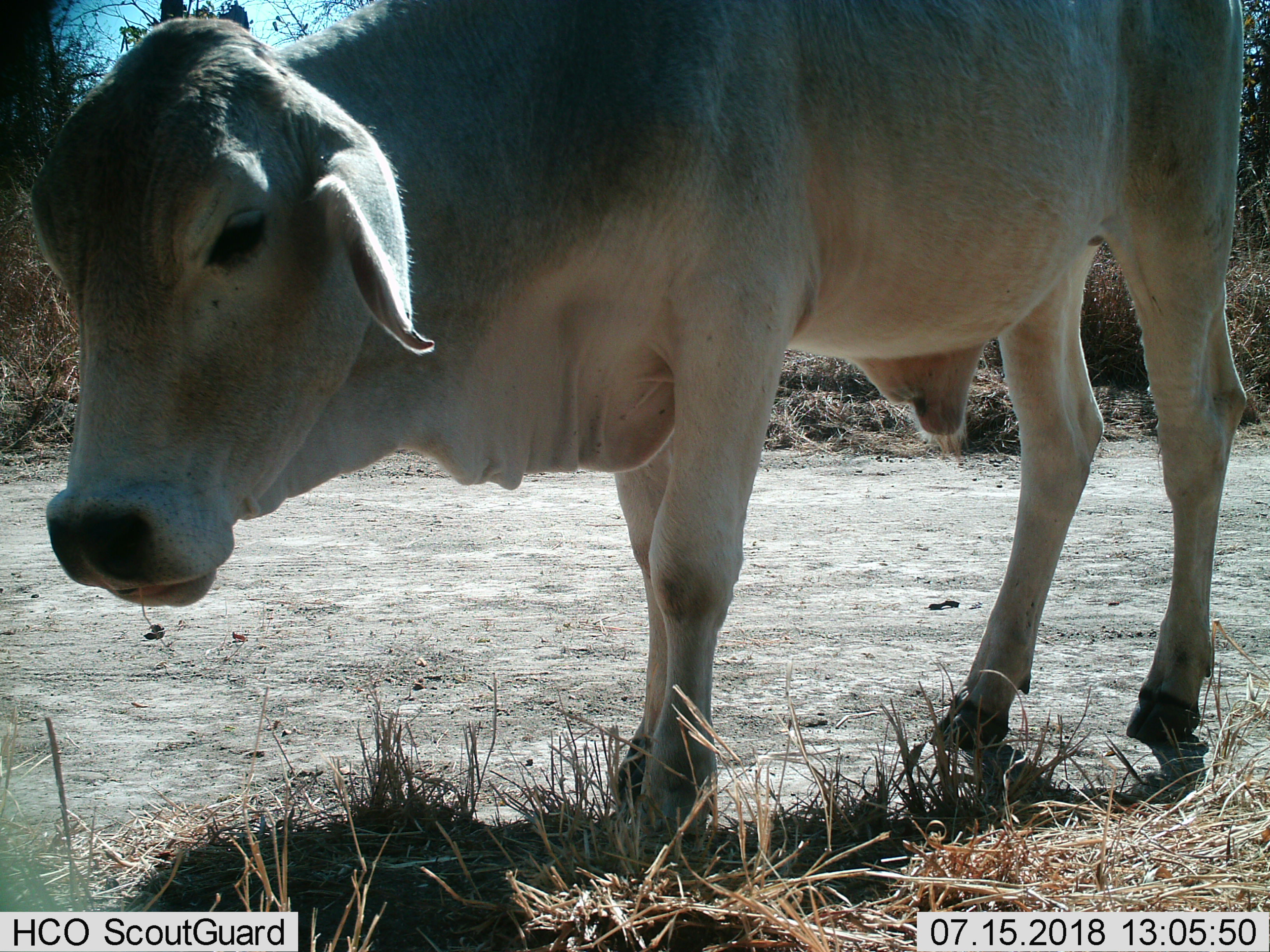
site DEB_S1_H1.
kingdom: Animalia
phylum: Chordata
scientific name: Vertebrata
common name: domestic animal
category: domesticanimal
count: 1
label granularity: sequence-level